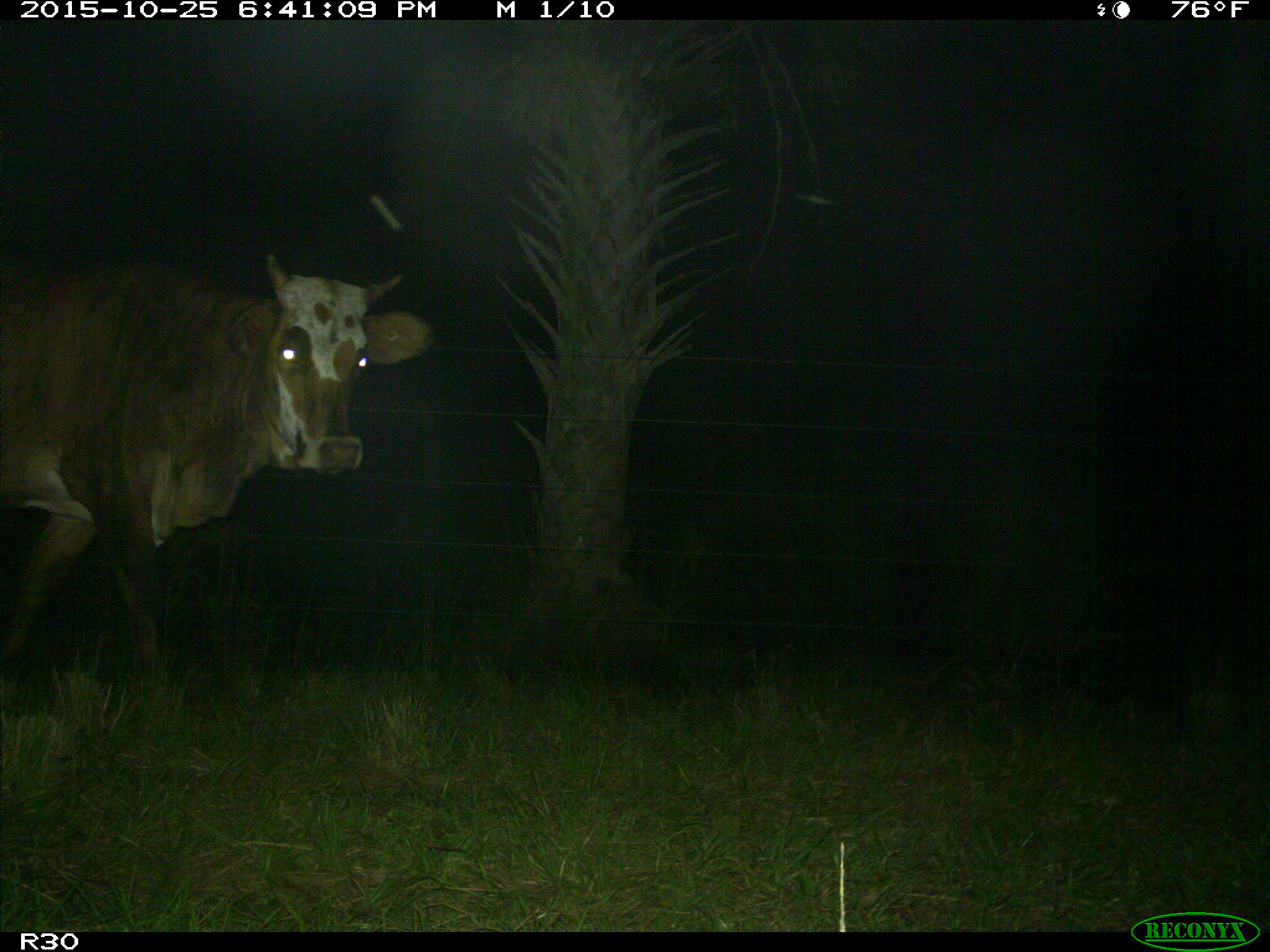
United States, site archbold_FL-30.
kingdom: Animalia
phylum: Chordata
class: Mammalia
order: Artiodactyla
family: Bovidae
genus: Bos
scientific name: Bos taurus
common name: domestic cow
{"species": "Bos taurus (domestic cow)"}